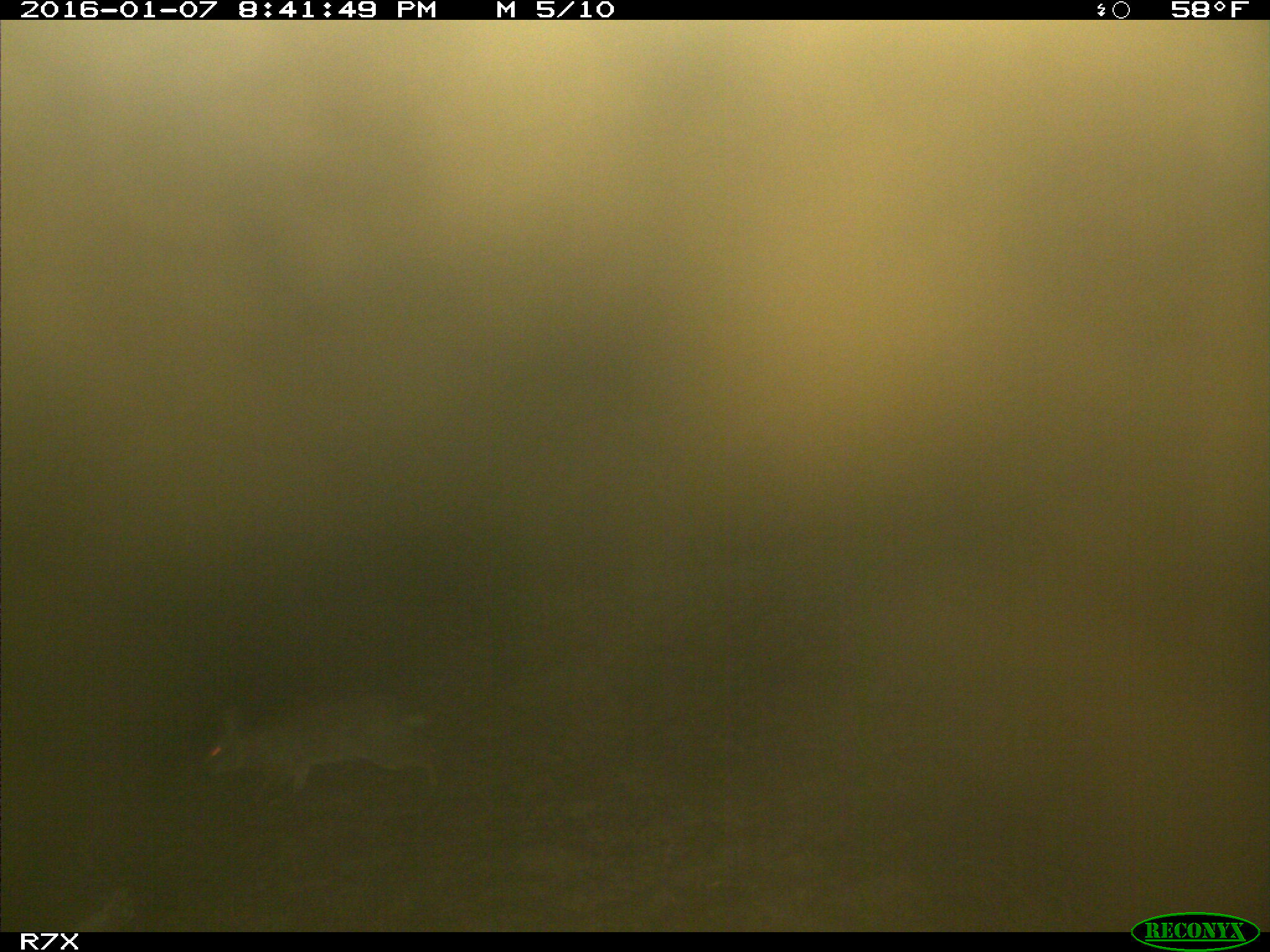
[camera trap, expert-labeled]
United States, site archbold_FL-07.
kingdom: Animalia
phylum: Chordata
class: Mammalia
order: Lagomorpha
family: Leporidae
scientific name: Leporidae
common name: rabbits and hares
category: unidentified rabbit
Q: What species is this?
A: Unidentified rabbit (rabbits and hares) (Leporidae).